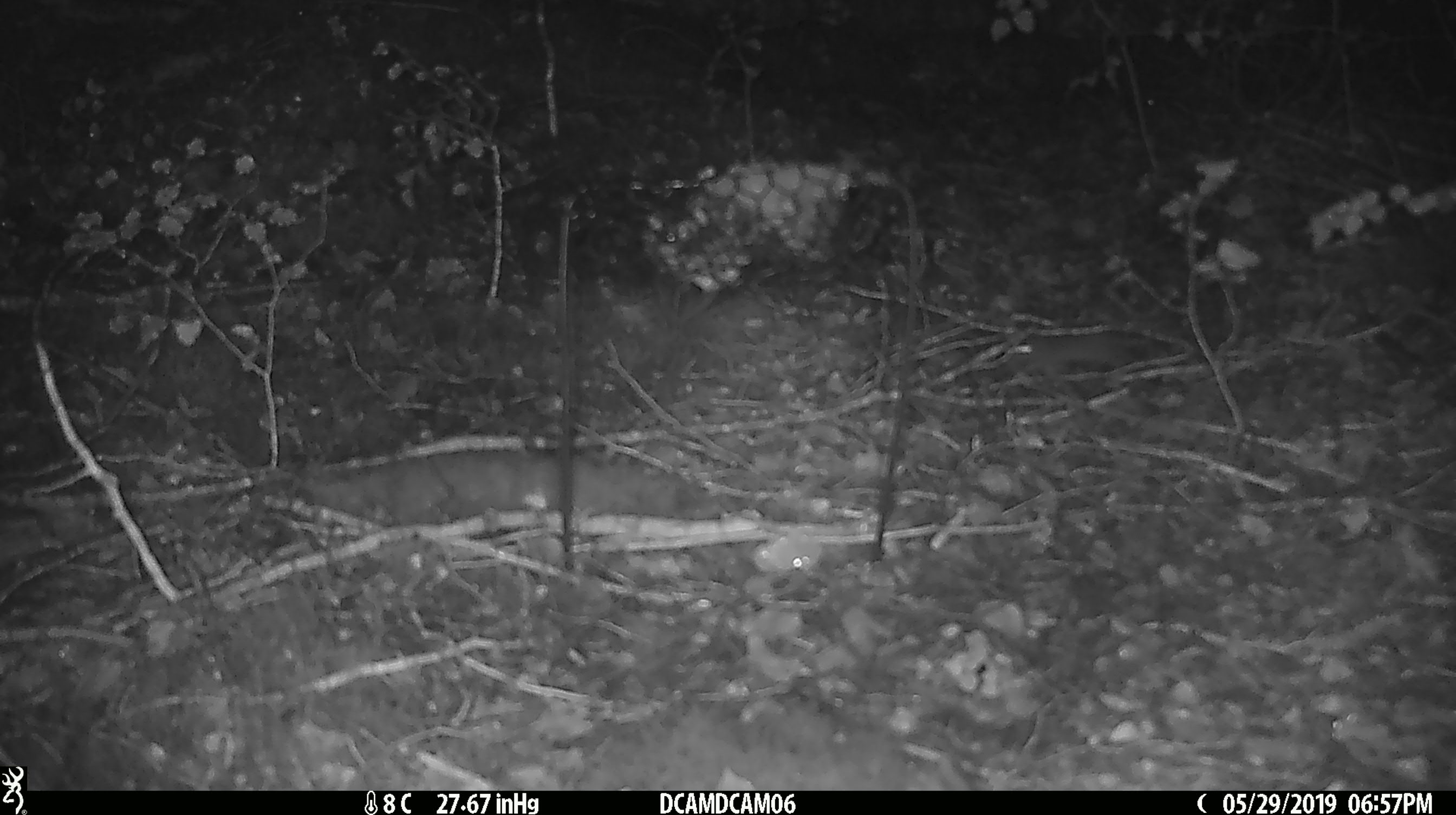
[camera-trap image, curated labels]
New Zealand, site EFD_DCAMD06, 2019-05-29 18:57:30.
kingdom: Animalia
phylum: Chordata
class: Mammalia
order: Rodentia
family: Muridae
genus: Mus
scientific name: Mus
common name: mouse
Mouse (Mus).